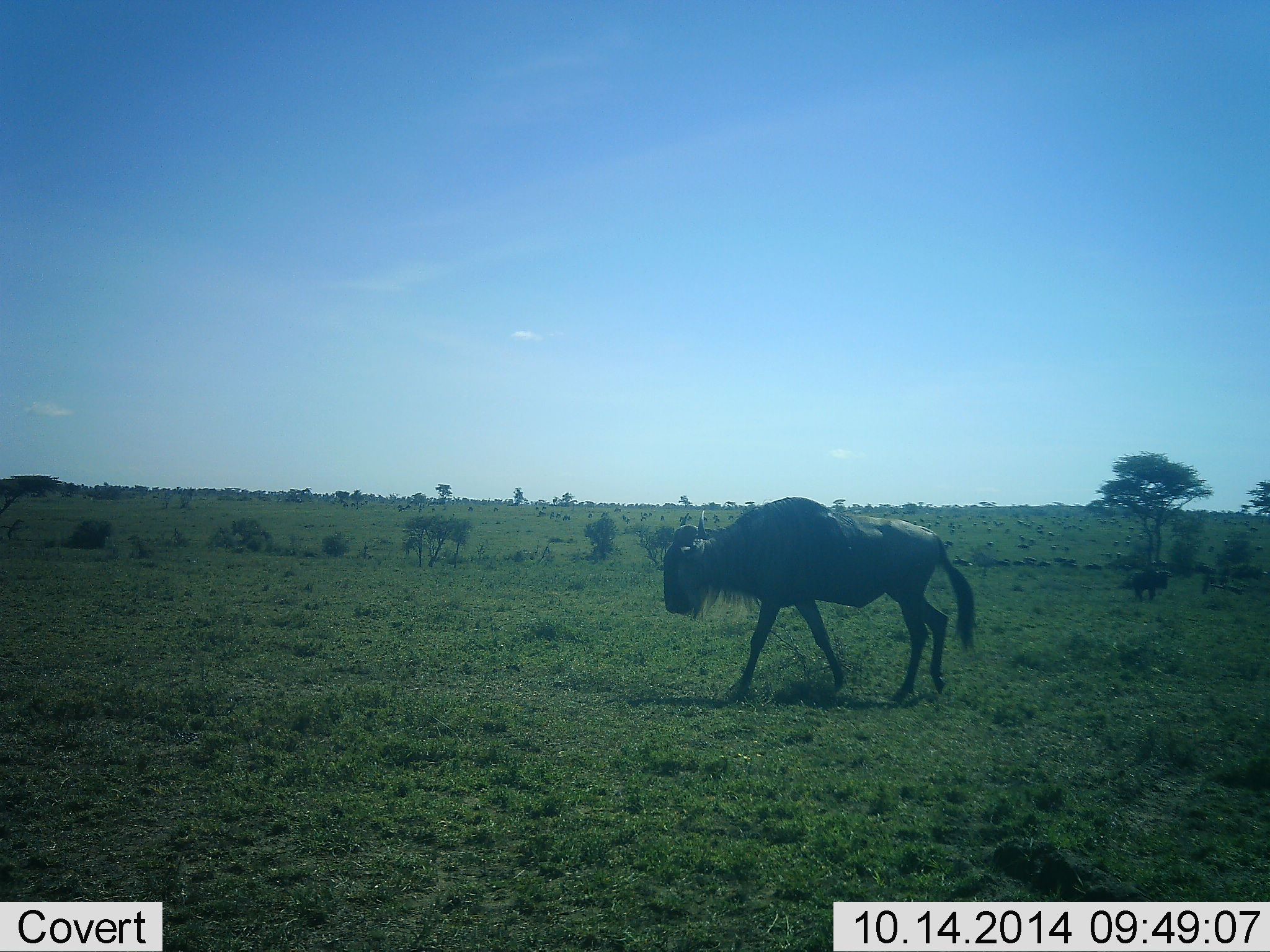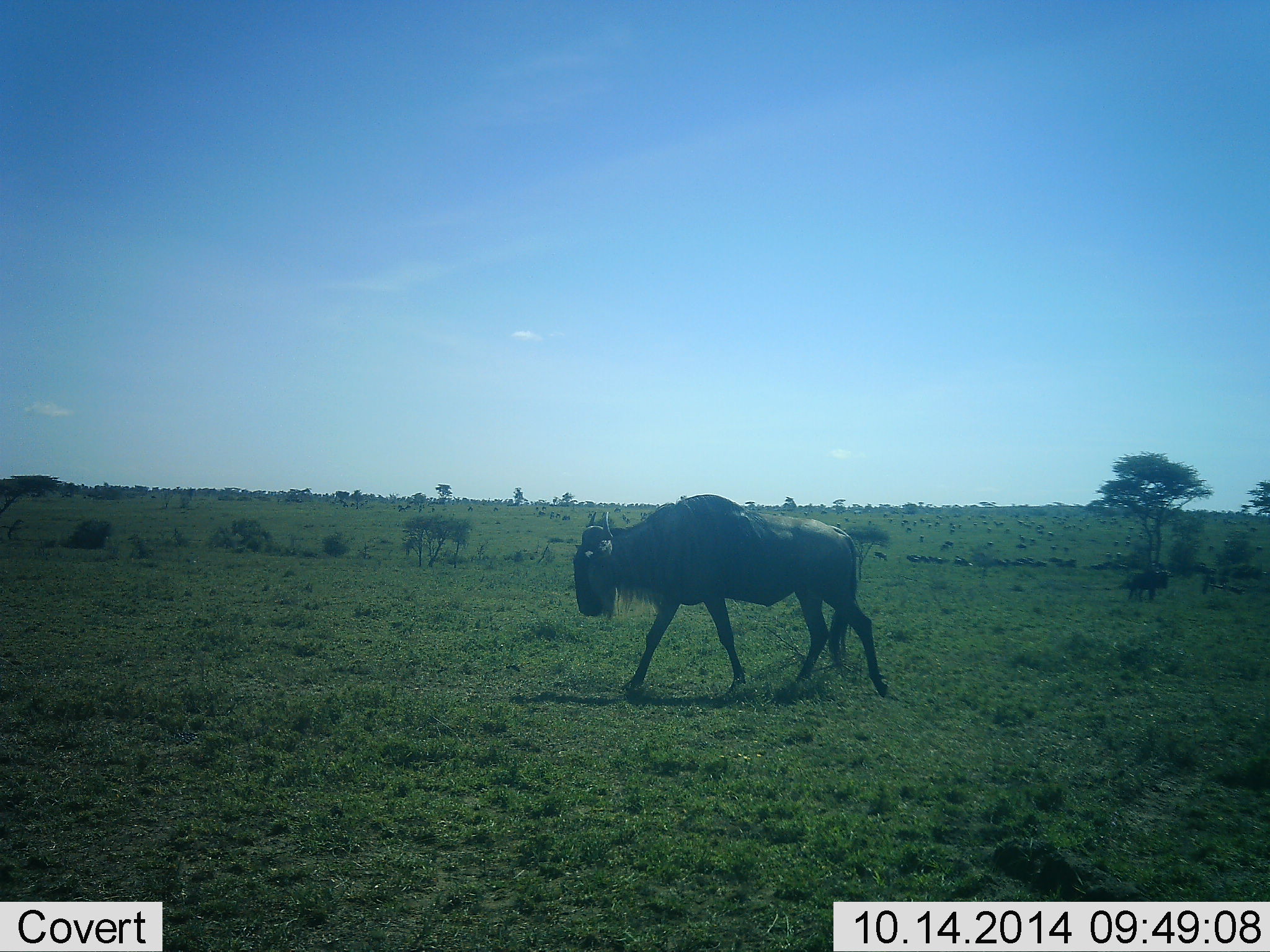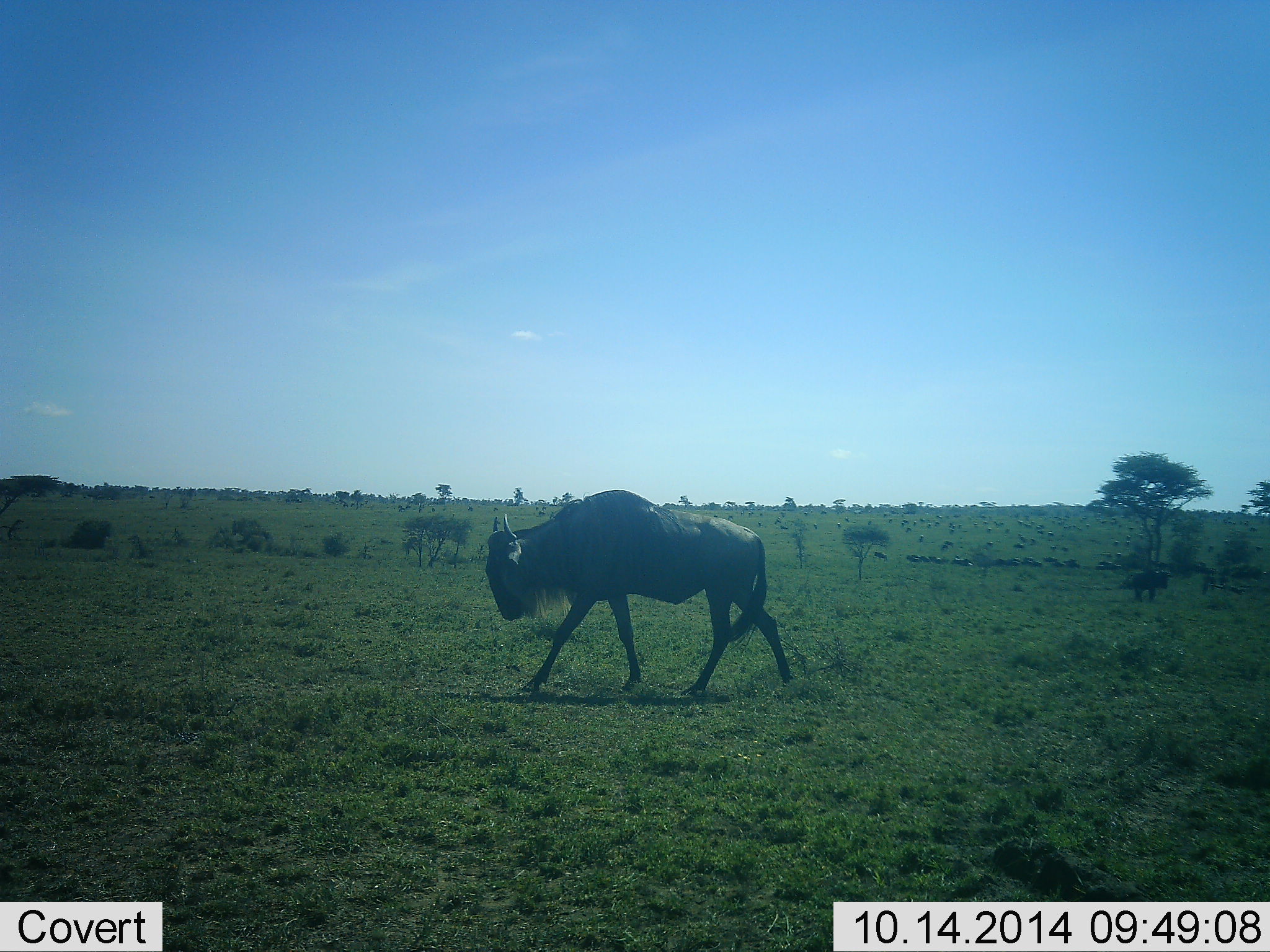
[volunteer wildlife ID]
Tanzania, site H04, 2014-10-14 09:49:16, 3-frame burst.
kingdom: Animalia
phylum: Chordata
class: Mammalia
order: Artiodactyla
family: Bovidae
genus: Connochaetes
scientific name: Connochaetes taurinus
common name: blue wildebeest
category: wildebeest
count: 2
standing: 30%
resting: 0%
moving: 90%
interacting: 0%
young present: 0%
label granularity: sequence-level